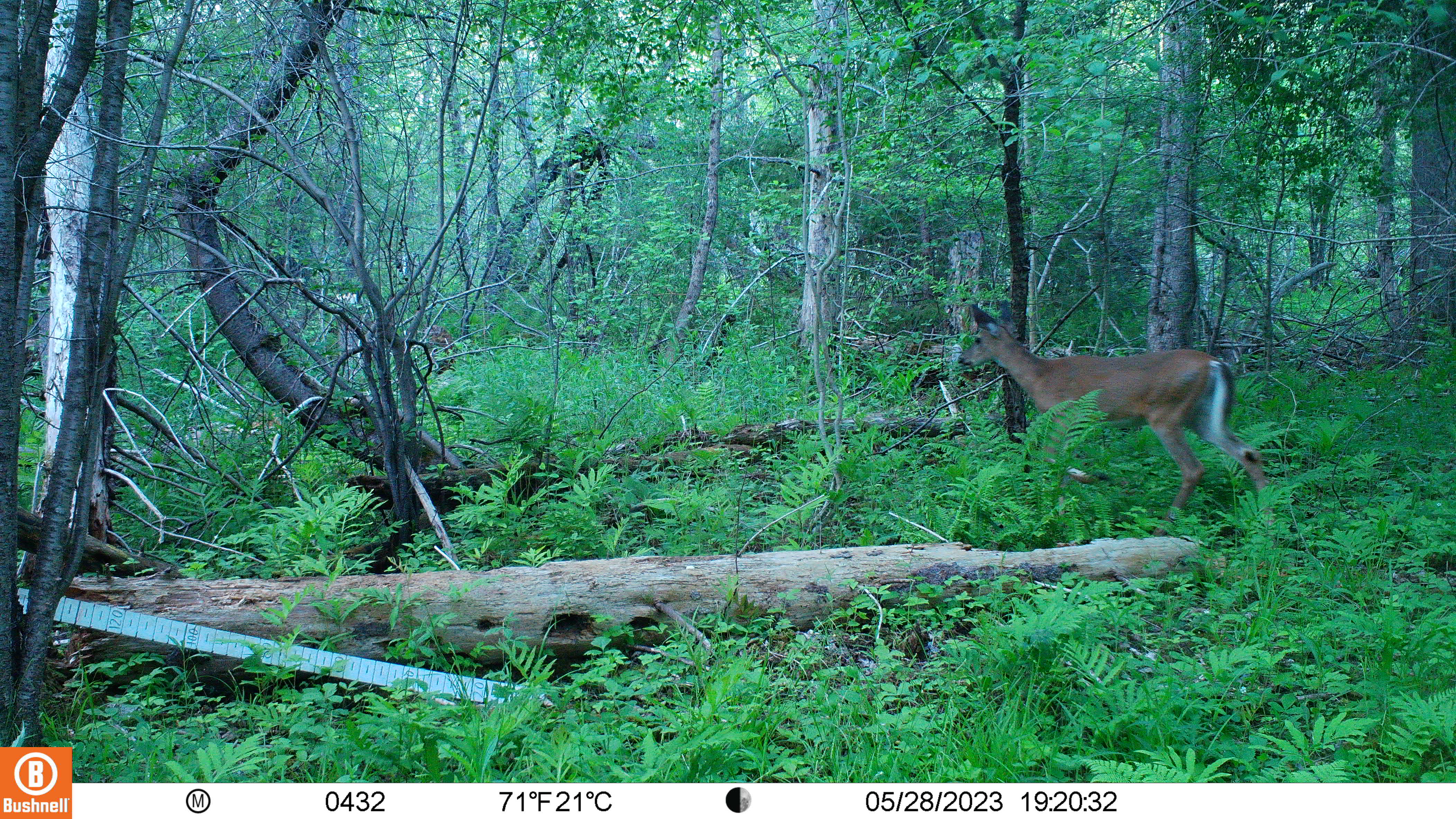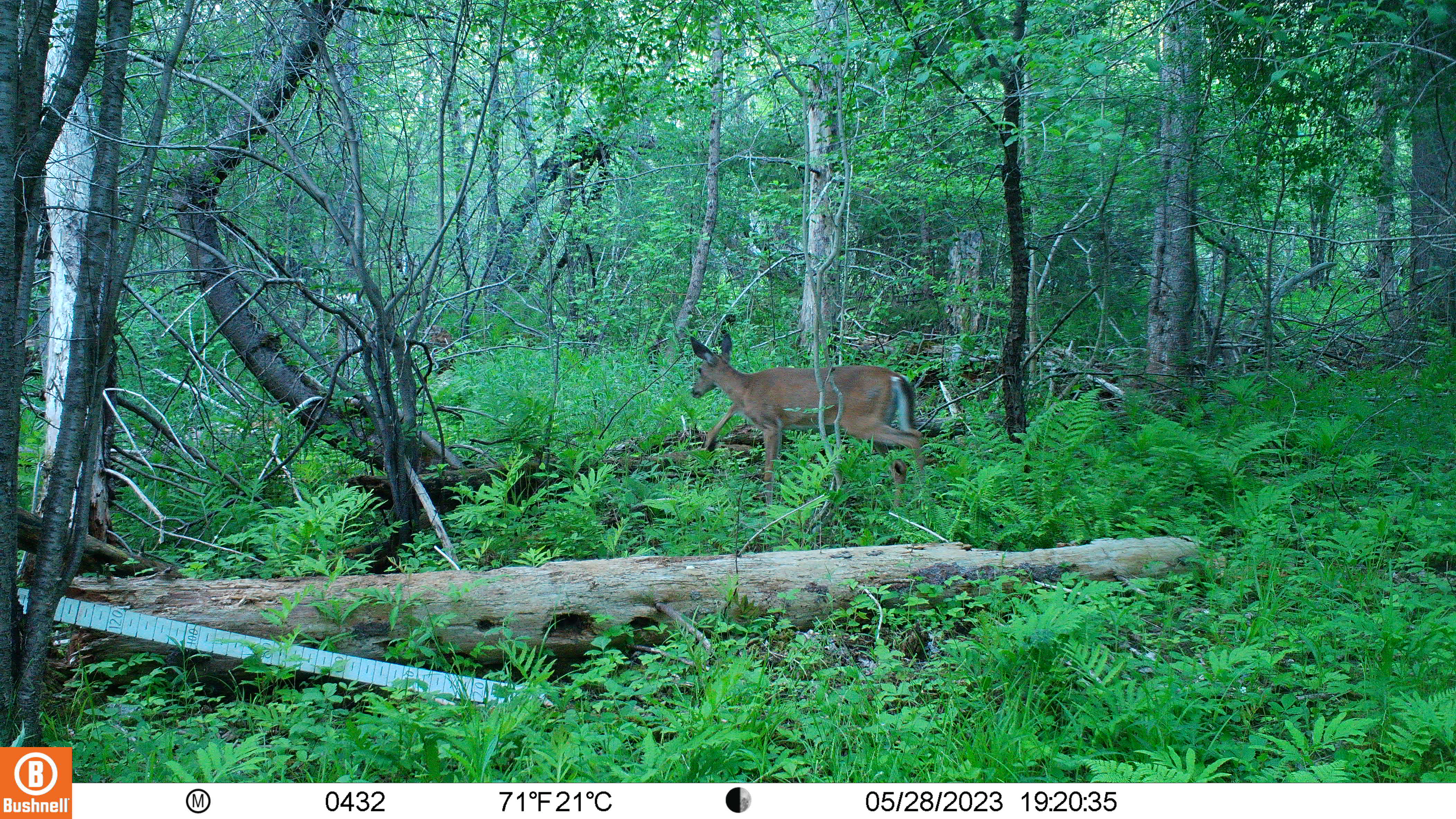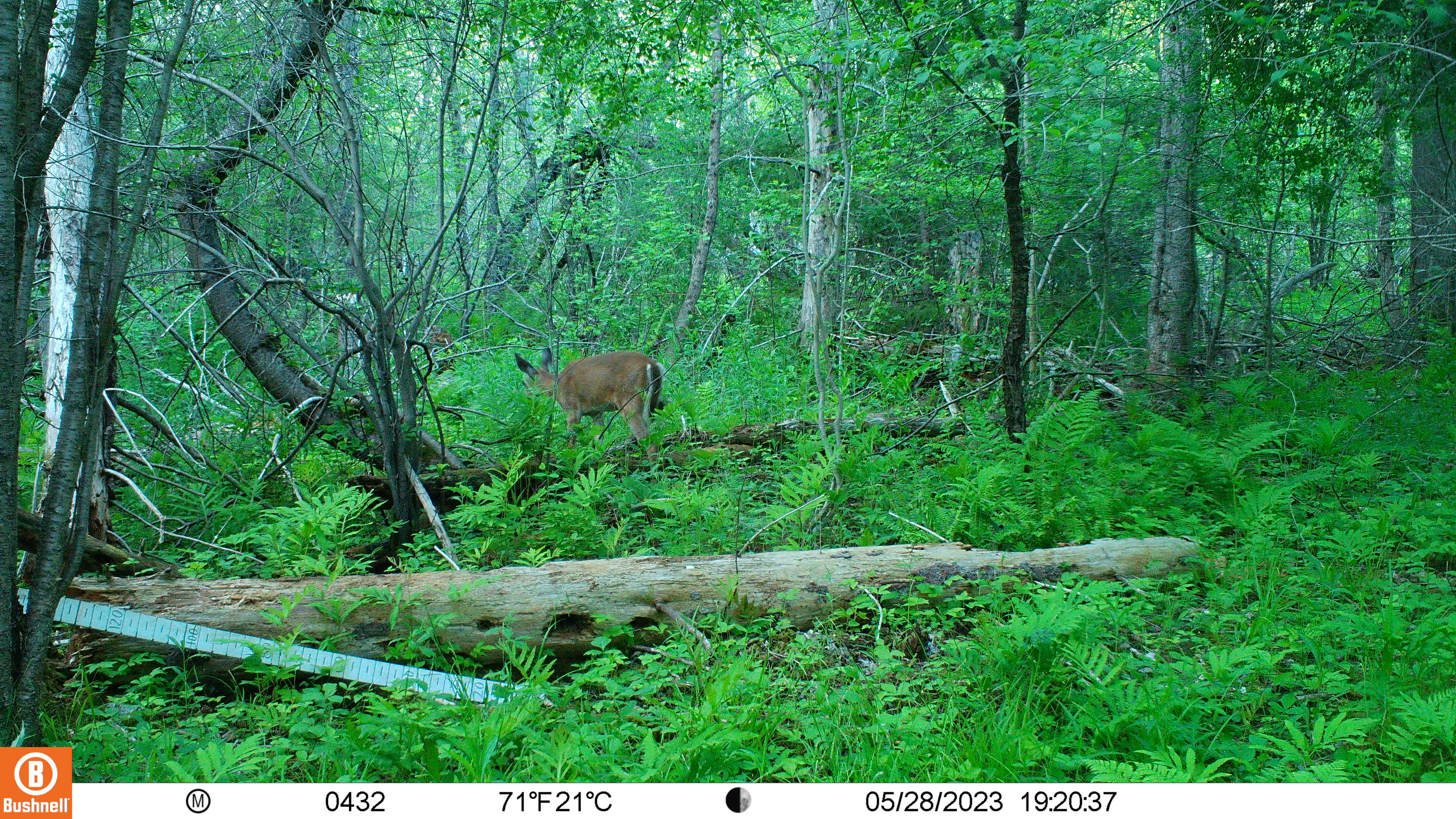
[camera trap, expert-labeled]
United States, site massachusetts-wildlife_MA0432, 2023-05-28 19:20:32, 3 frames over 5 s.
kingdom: Animalia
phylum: Chordata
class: Mammalia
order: Artiodactyla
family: Cervidae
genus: Odocoileus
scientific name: Odocoileus virginianus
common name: white-tailed deer